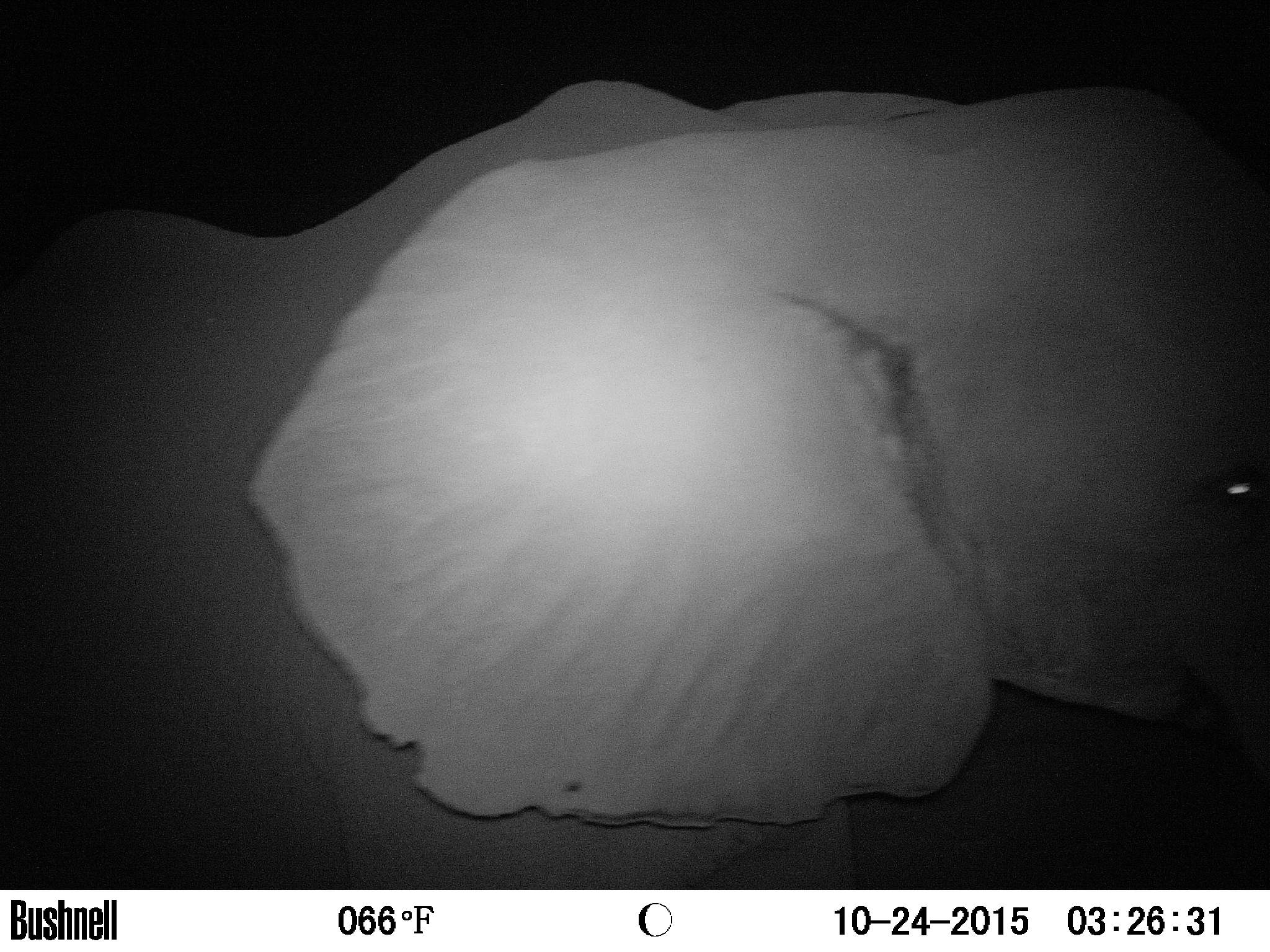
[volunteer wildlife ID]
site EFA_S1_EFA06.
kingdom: Animalia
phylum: Chordata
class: Mammalia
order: Proboscidea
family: Elephantidae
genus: Loxodonta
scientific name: Loxodonta africana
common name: african bush elephant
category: elephant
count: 1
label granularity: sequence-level